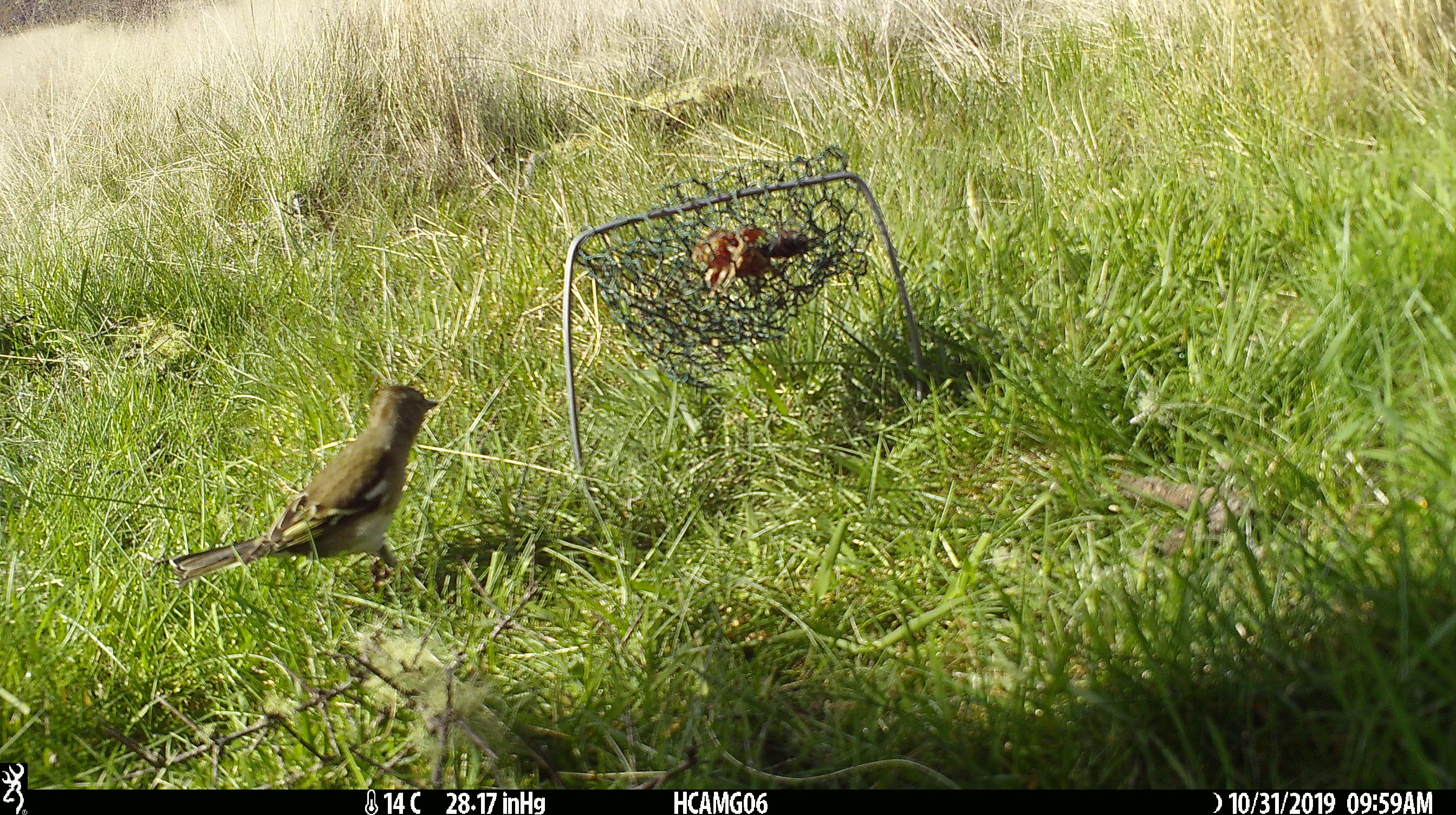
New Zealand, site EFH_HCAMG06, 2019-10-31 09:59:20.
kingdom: Animalia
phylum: Chordata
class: Aves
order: Passeriformes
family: Fringillidae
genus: Fringilla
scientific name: Fringilla coelebs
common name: common chaffinch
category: chaffinch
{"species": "chaffinch (common chaffinch) (Fringilla coelebs)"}